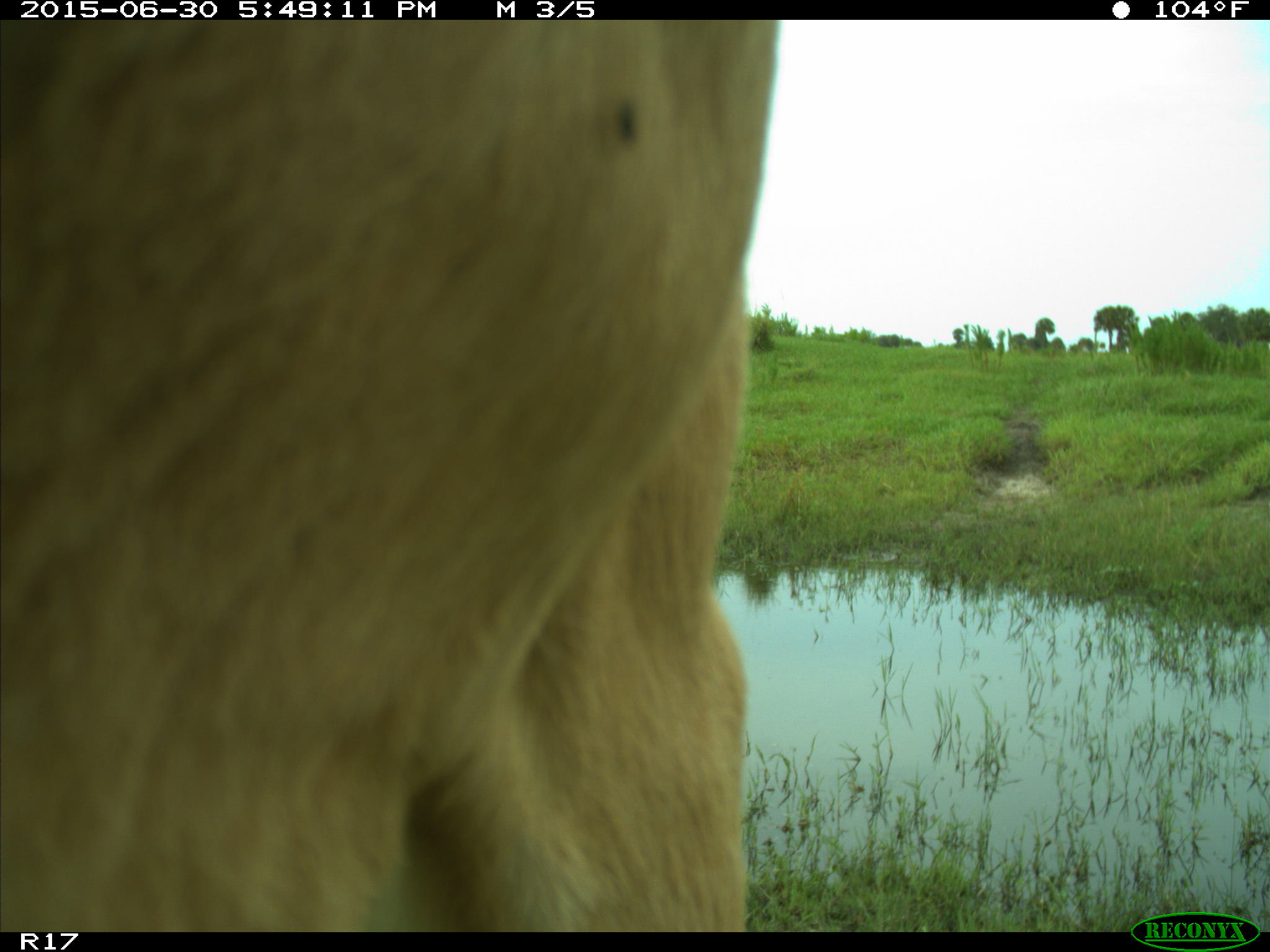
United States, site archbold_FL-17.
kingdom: Animalia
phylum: Chordata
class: Mammalia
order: Artiodactyla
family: Bovidae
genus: Bos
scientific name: Bos taurus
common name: domestic cow